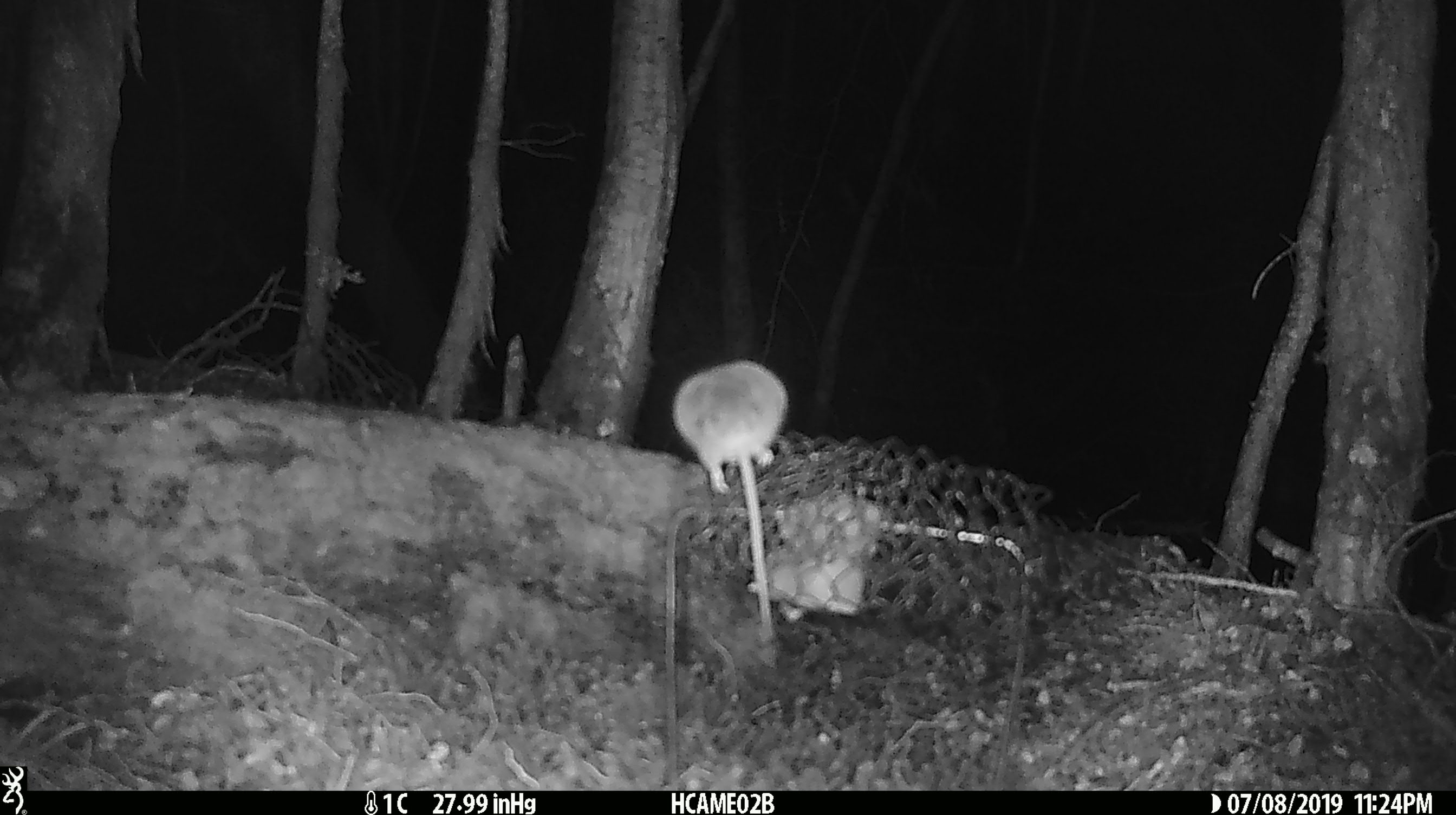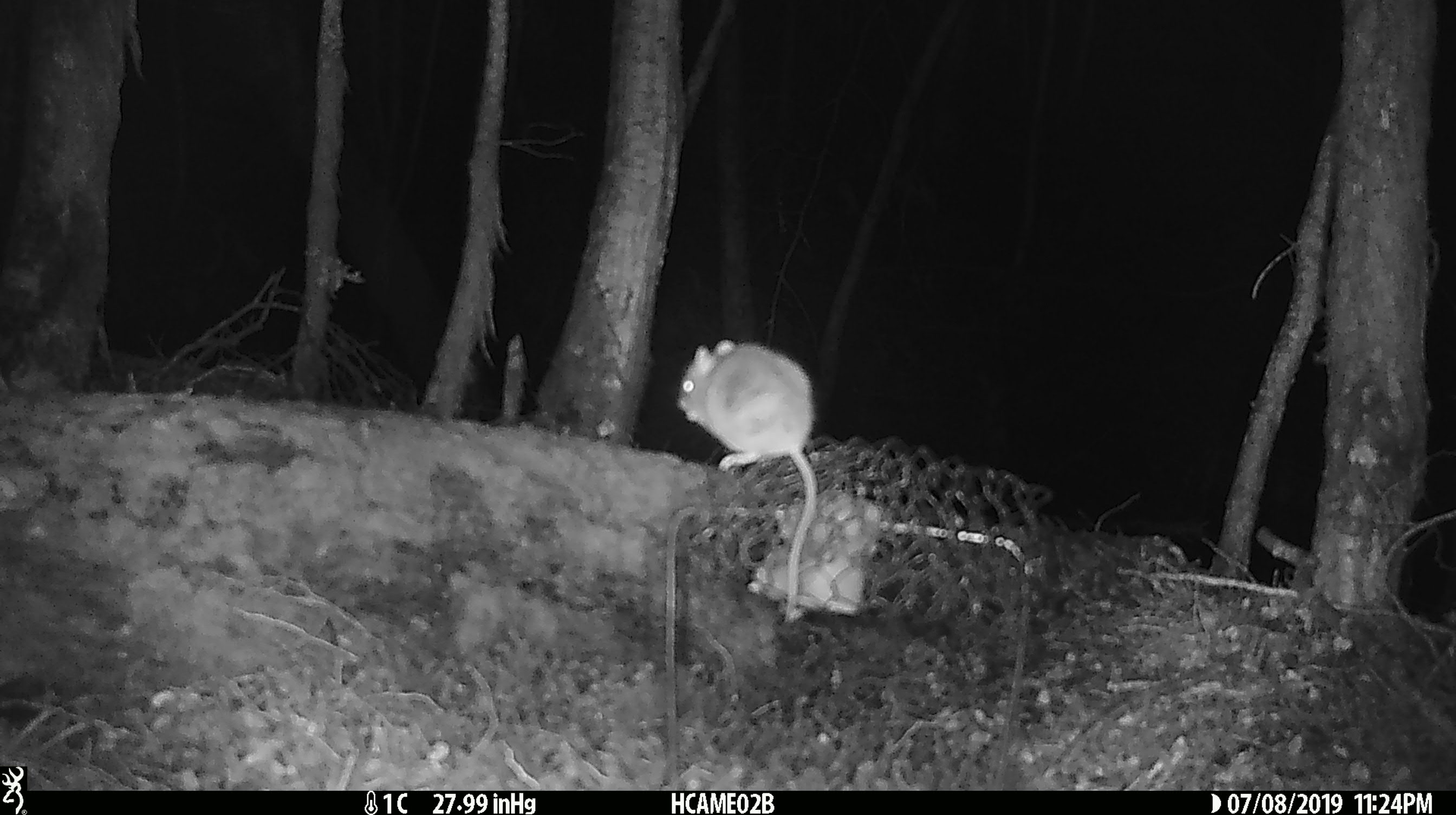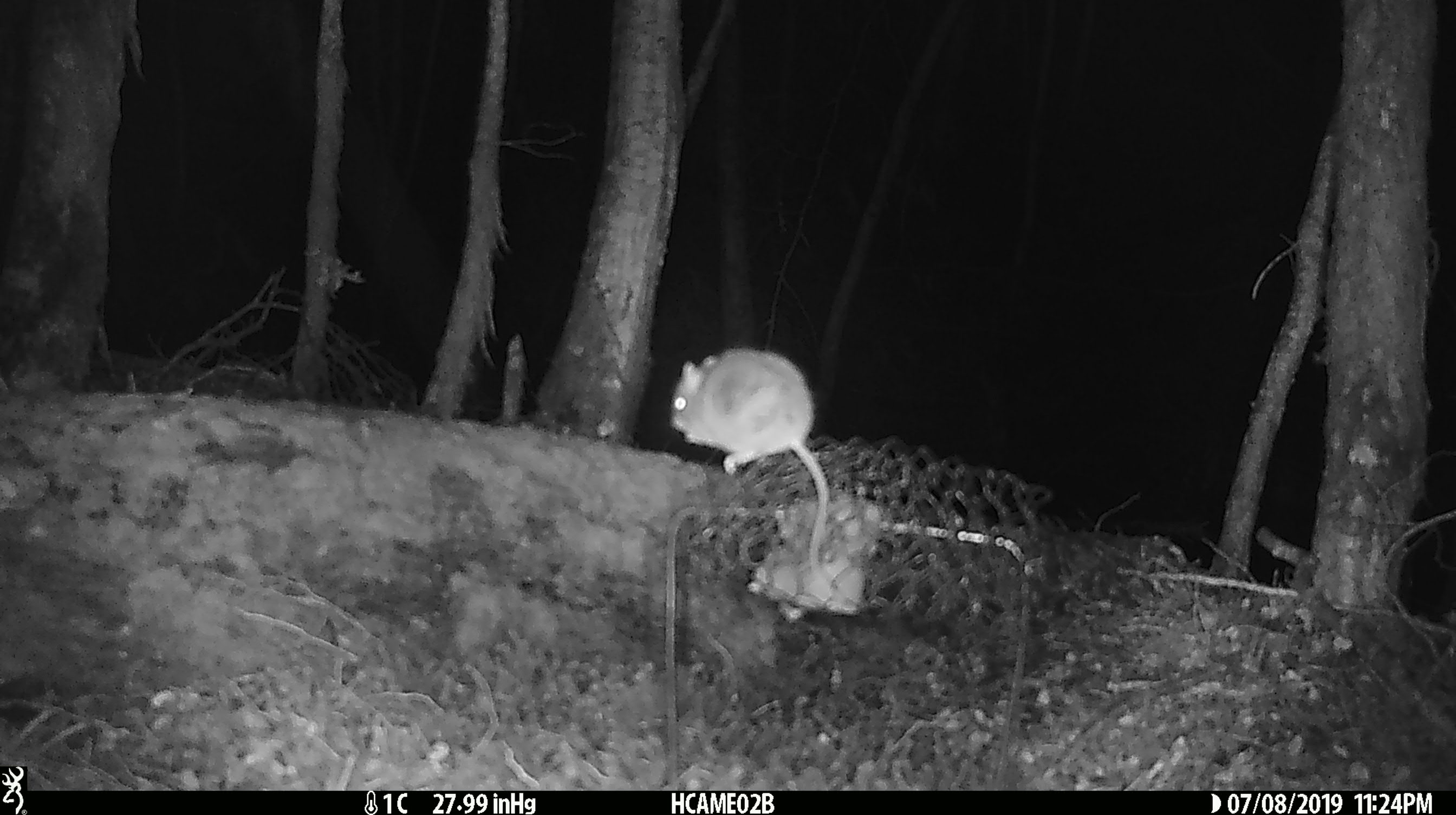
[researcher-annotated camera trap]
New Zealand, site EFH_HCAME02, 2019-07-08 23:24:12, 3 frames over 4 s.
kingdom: Animalia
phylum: Chordata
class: Mammalia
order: Rodentia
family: Muridae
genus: Mus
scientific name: Mus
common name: mouse